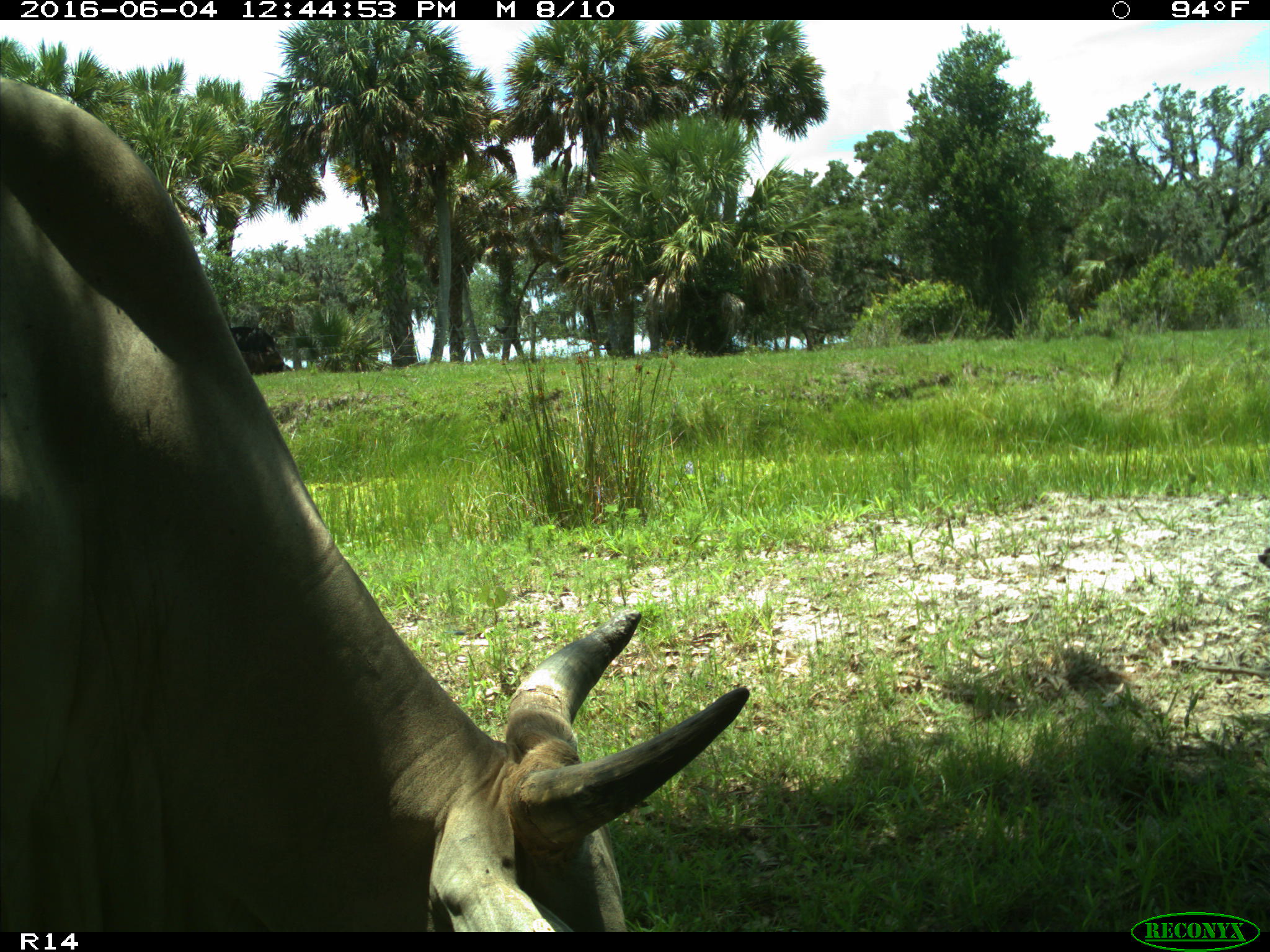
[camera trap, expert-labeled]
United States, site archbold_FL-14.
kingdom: Animalia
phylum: Chordata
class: Mammalia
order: Artiodactyla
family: Bovidae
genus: Bos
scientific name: Bos taurus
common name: domestic cow